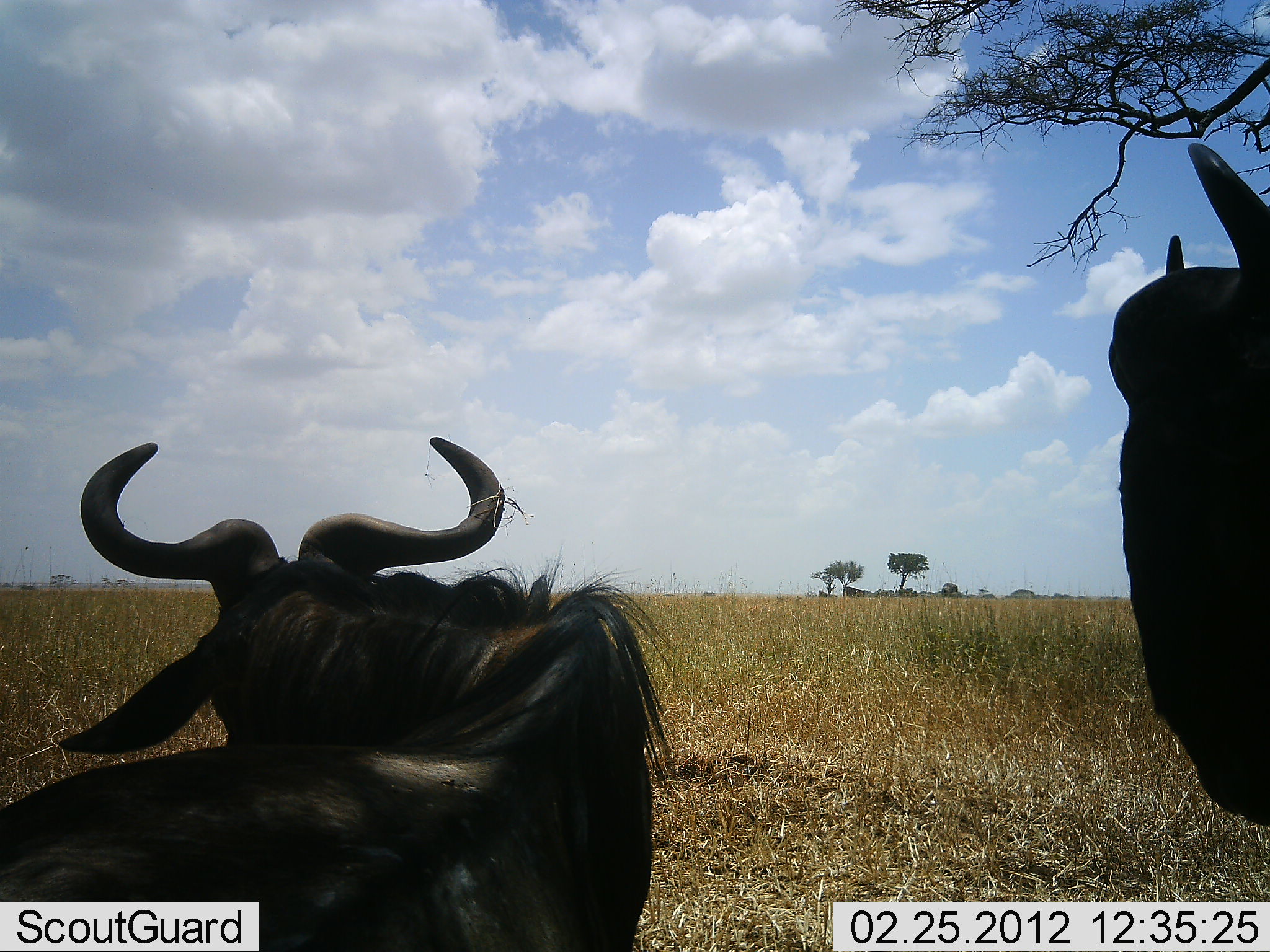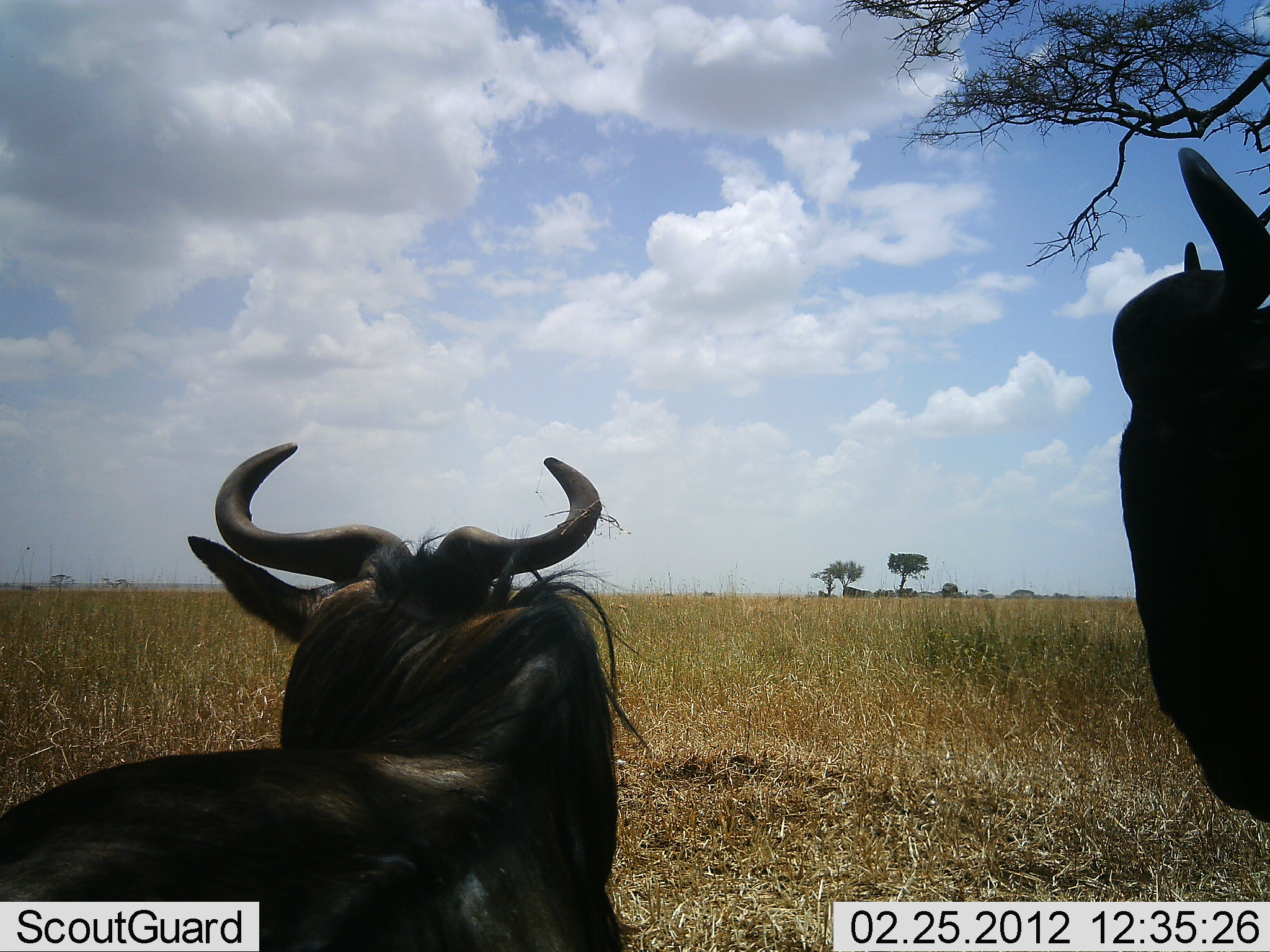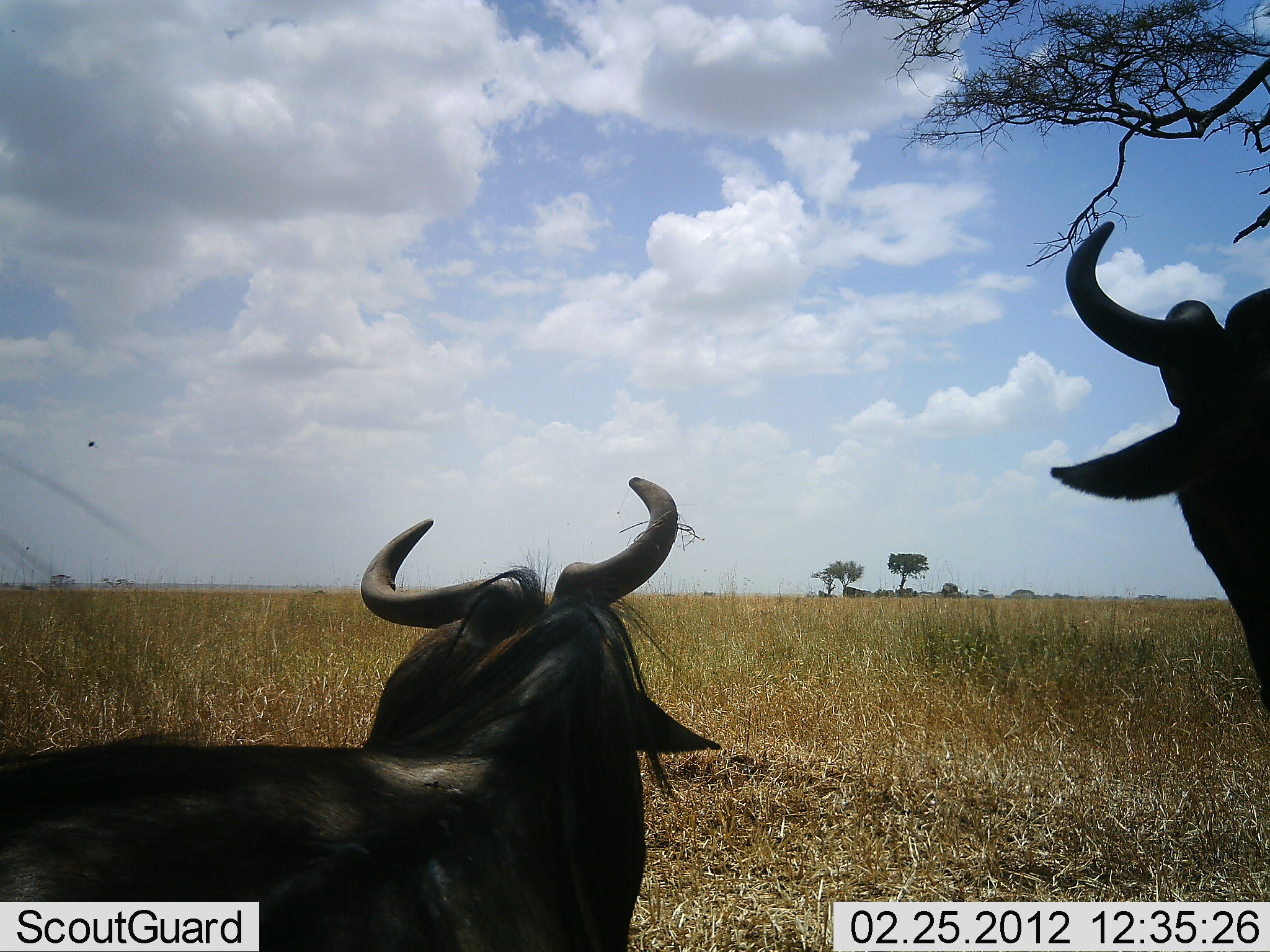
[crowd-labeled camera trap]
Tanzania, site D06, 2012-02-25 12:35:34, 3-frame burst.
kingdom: Animalia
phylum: Chordata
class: Mammalia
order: Artiodactyla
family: Bovidae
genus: Connochaetes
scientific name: Connochaetes taurinus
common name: blue wildebeest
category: wildebeest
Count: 2.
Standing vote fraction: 74%.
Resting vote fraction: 68%.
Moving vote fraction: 5%.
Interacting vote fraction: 0%.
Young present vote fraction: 0%.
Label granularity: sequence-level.